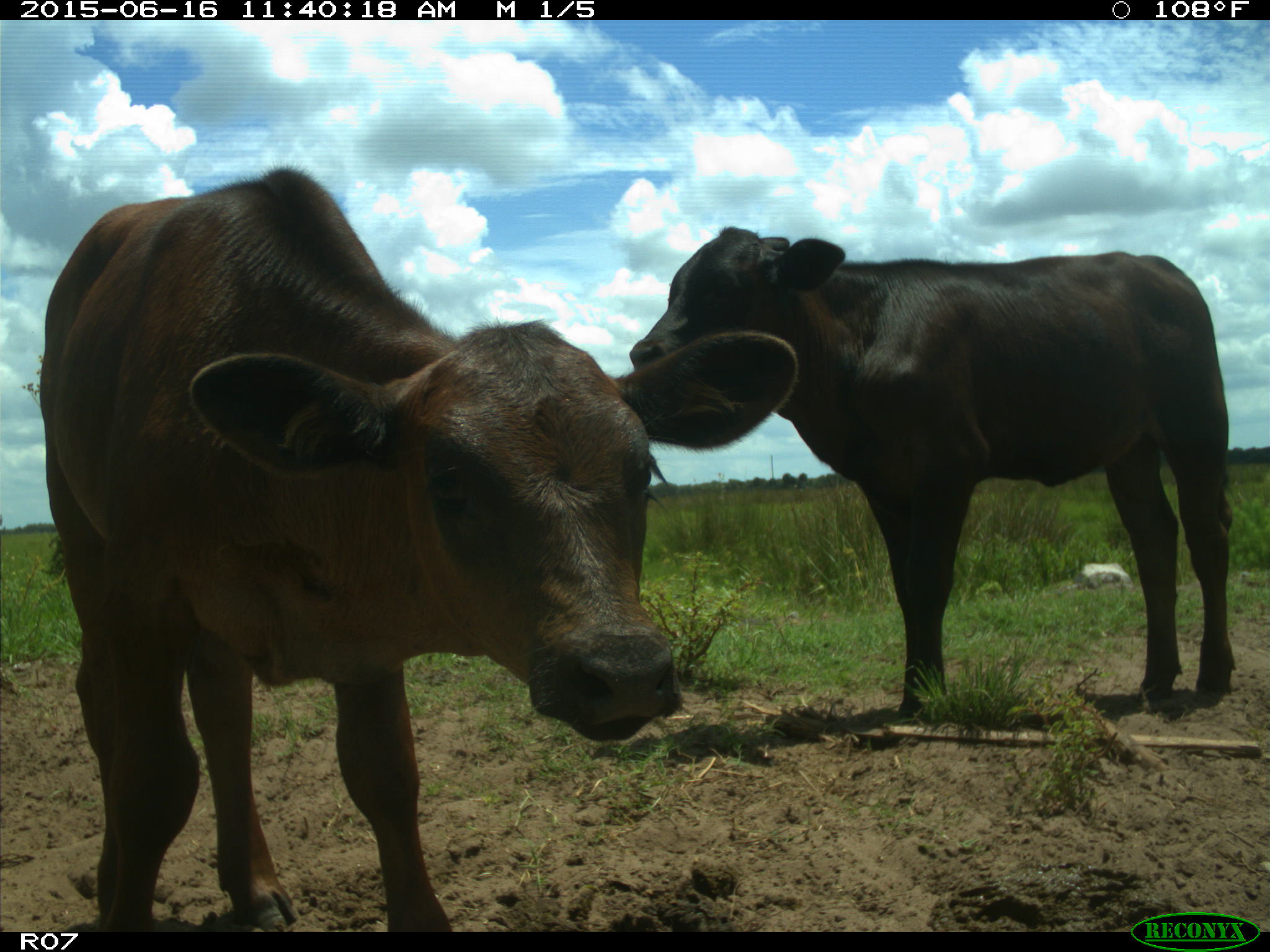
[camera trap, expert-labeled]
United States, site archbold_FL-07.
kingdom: Animalia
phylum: Chordata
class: Mammalia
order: Artiodactyla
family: Bovidae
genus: Bos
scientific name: Bos taurus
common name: domestic cow